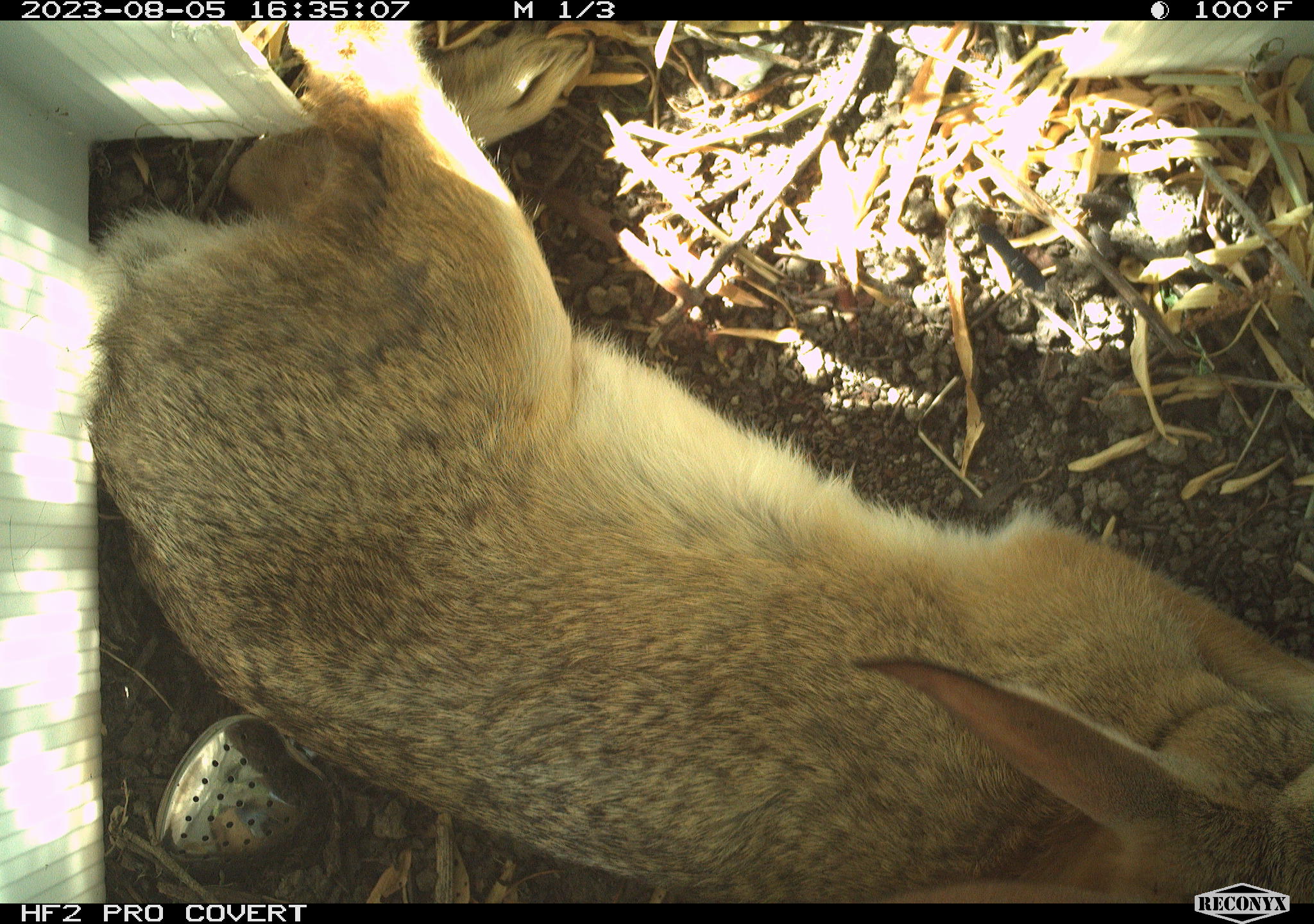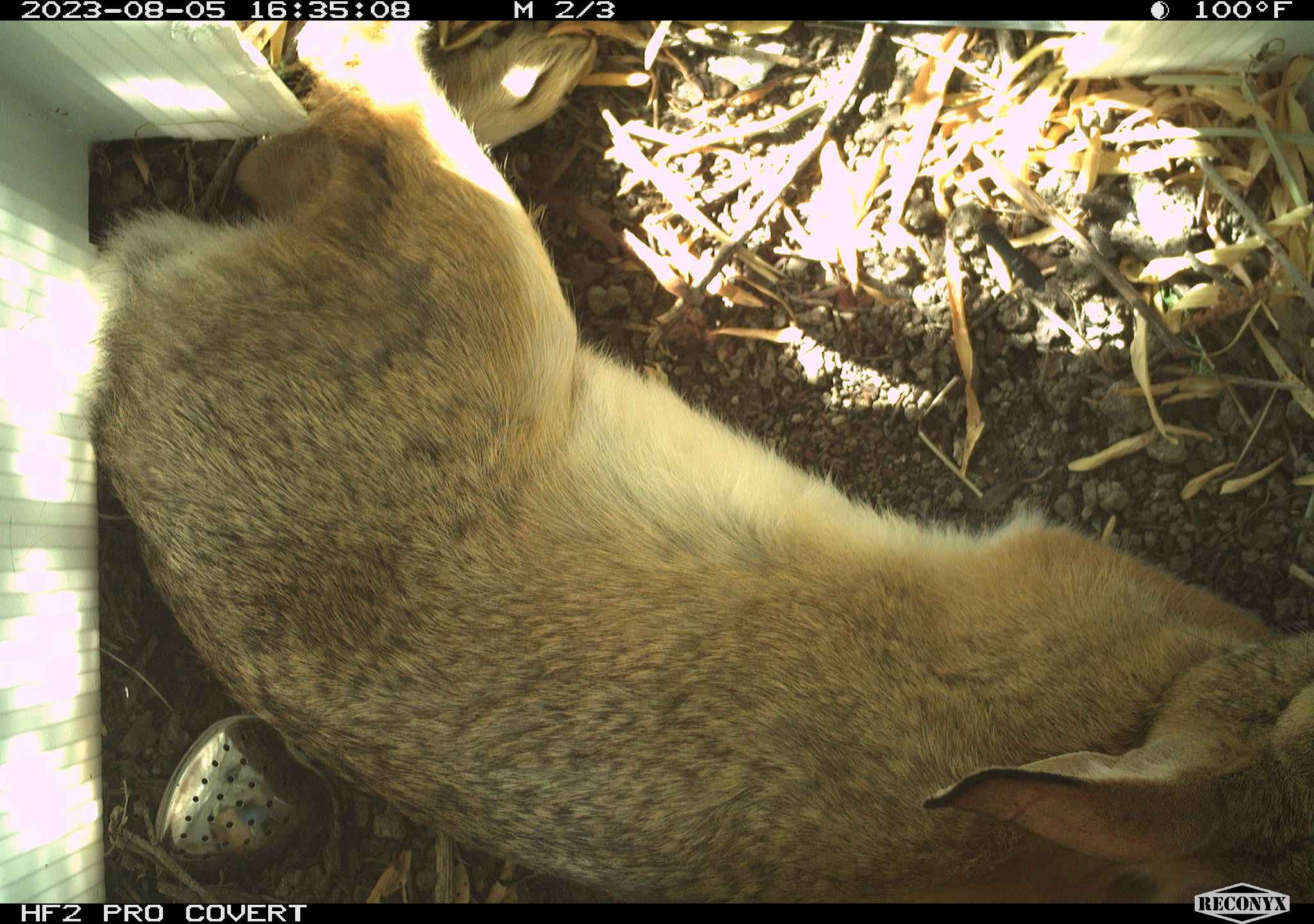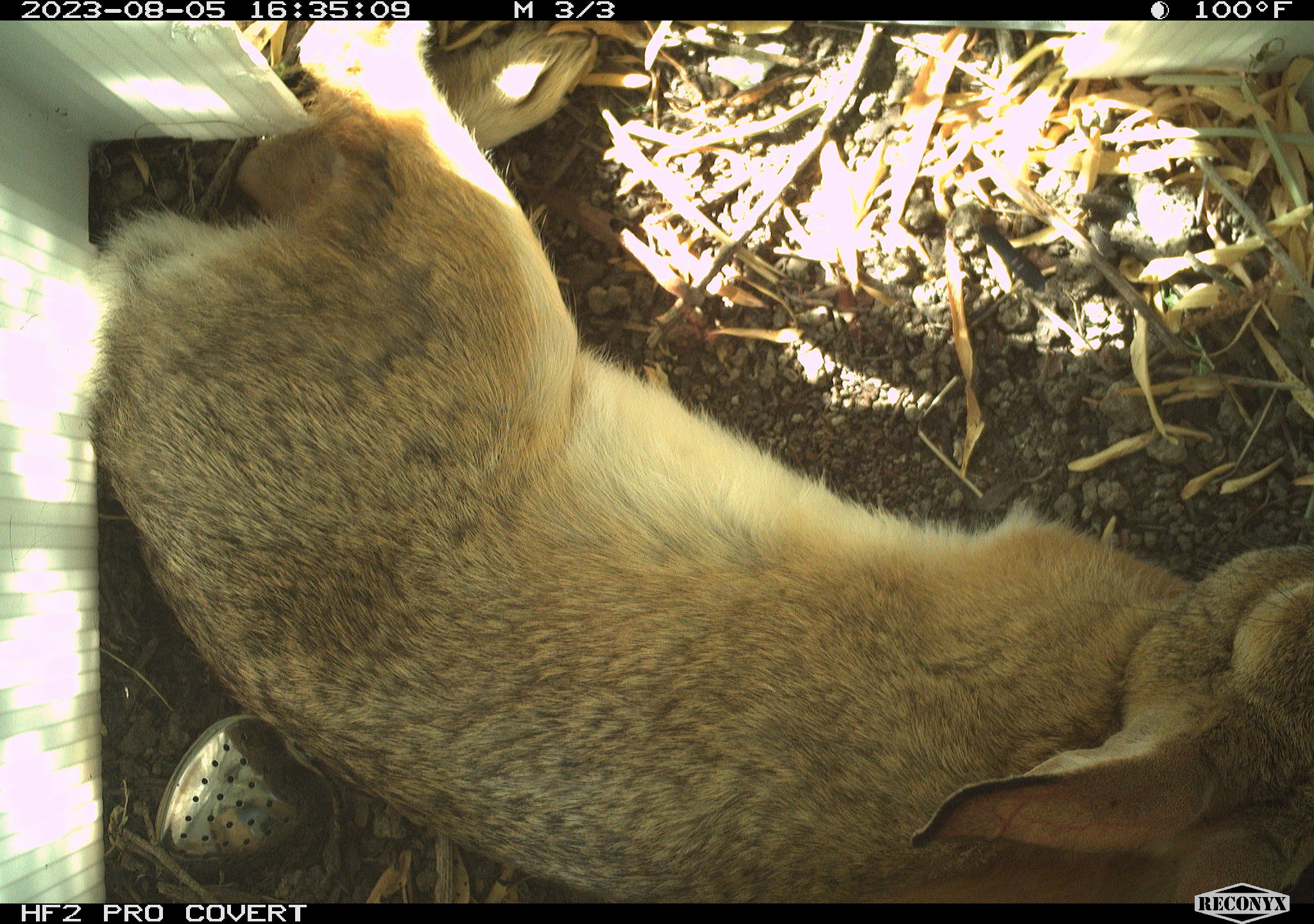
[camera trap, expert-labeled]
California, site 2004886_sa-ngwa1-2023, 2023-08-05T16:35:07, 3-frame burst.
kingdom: Animalia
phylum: Chordata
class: Mammalia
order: Lagomorpha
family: Leporidae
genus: Sylvilagus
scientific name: Sylvilagus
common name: cottontail rabbits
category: sylvilagus species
Sylvilagus species (cottontail rabbits) (Sylvilagus).